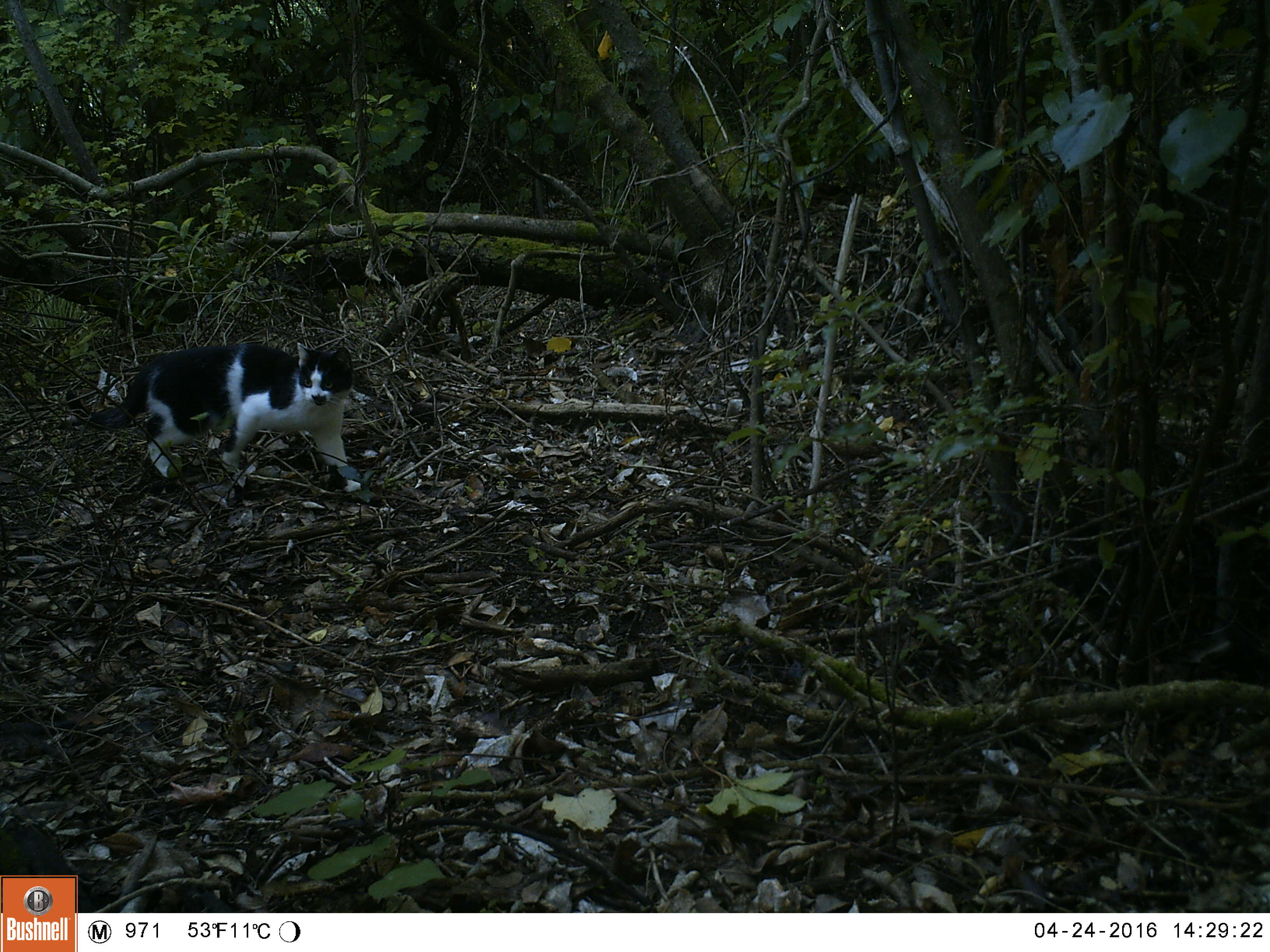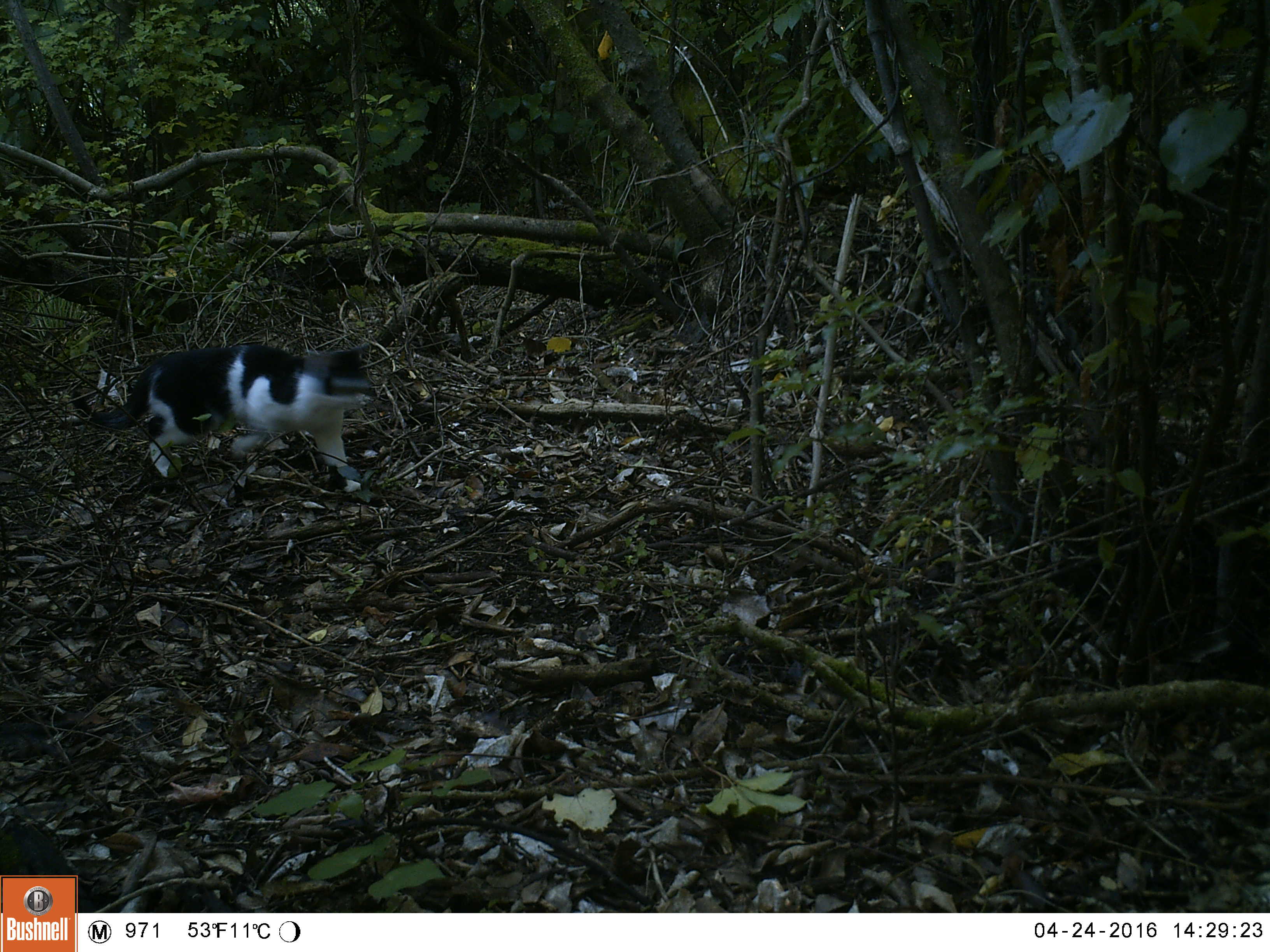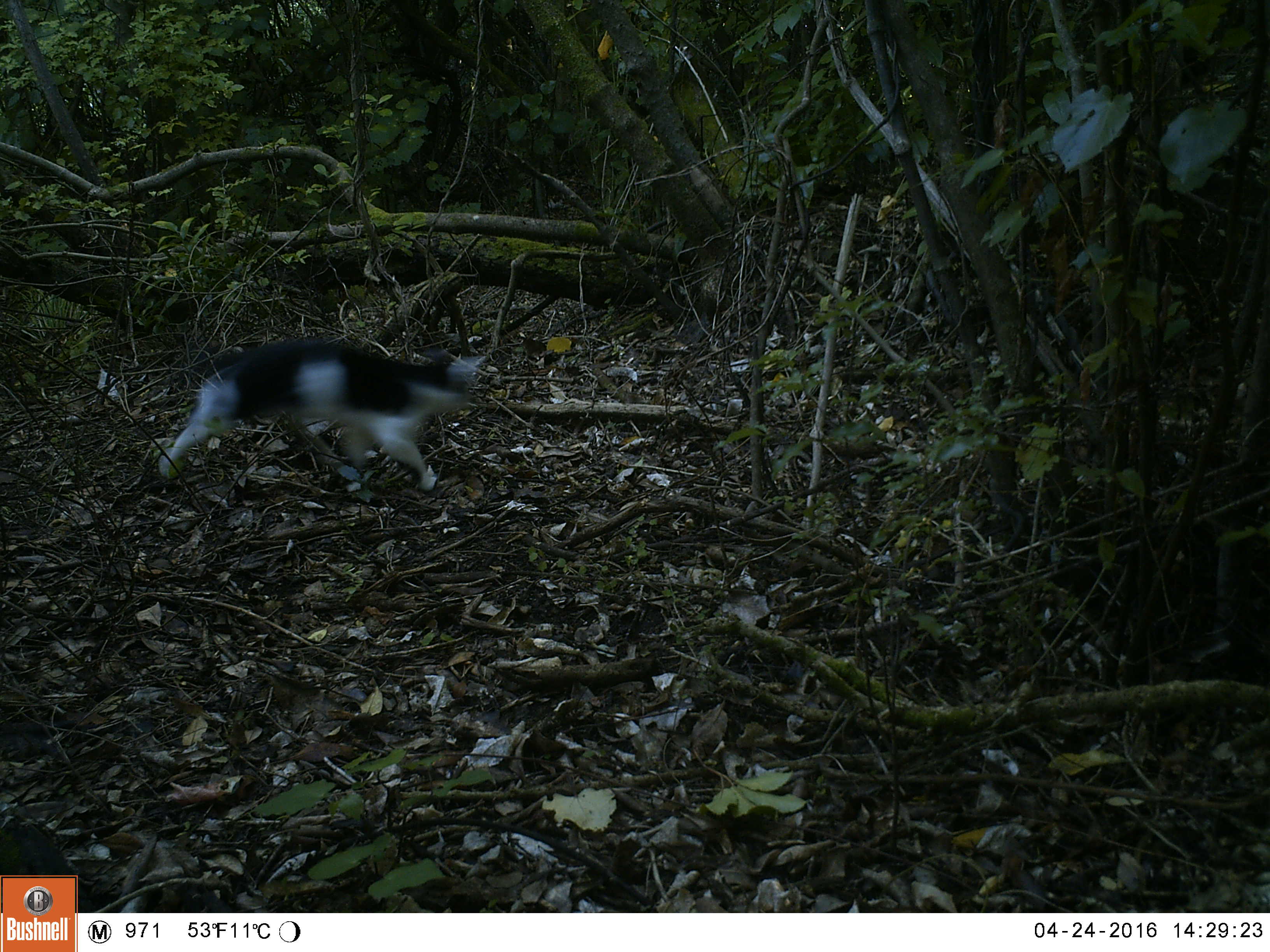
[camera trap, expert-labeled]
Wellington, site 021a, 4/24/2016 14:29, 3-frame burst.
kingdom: Animalia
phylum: Chordata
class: Mammalia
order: Carnivora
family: Felidae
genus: Felis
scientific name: Felis catus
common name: cat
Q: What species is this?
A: Cat (Felis catus).